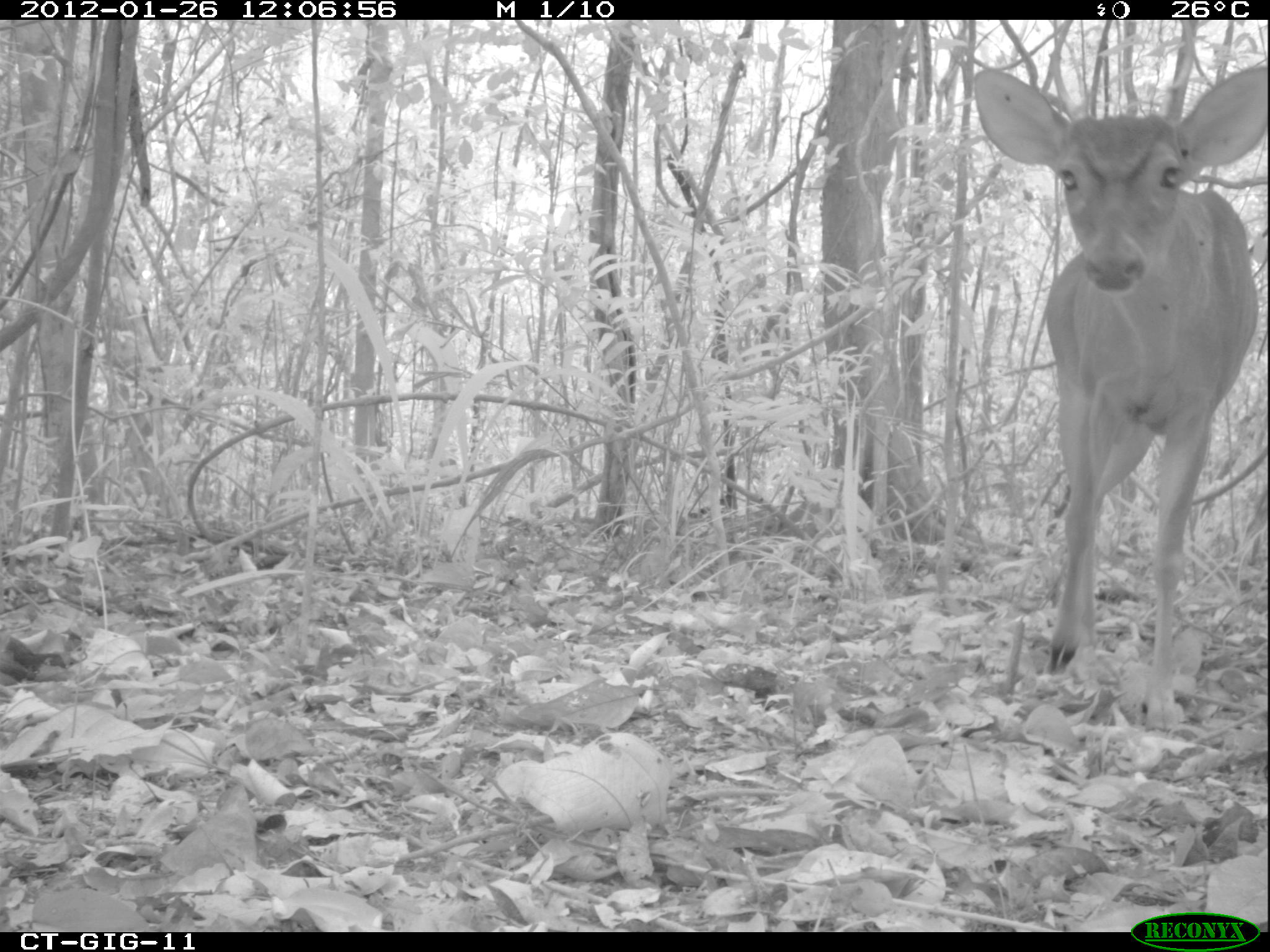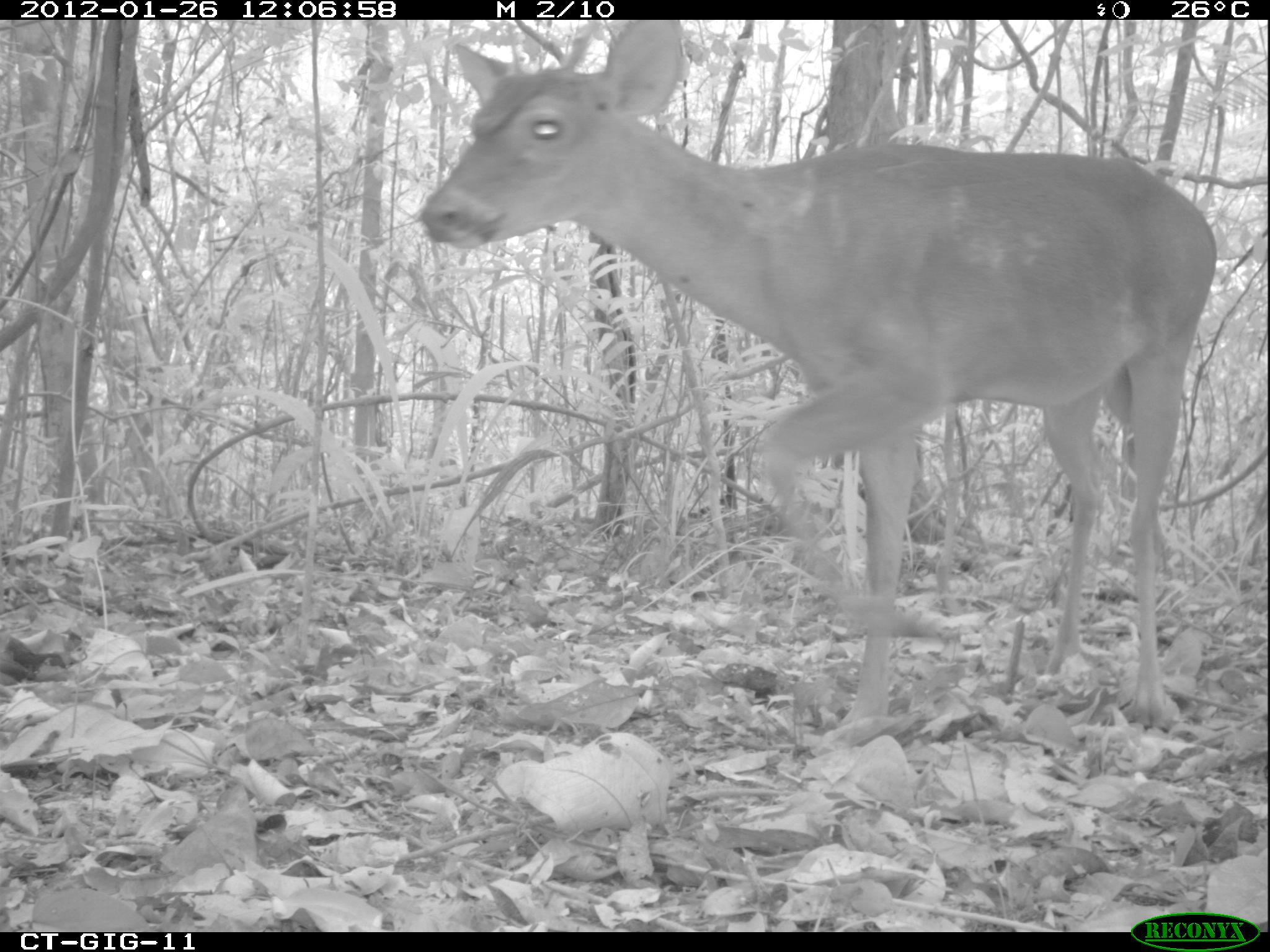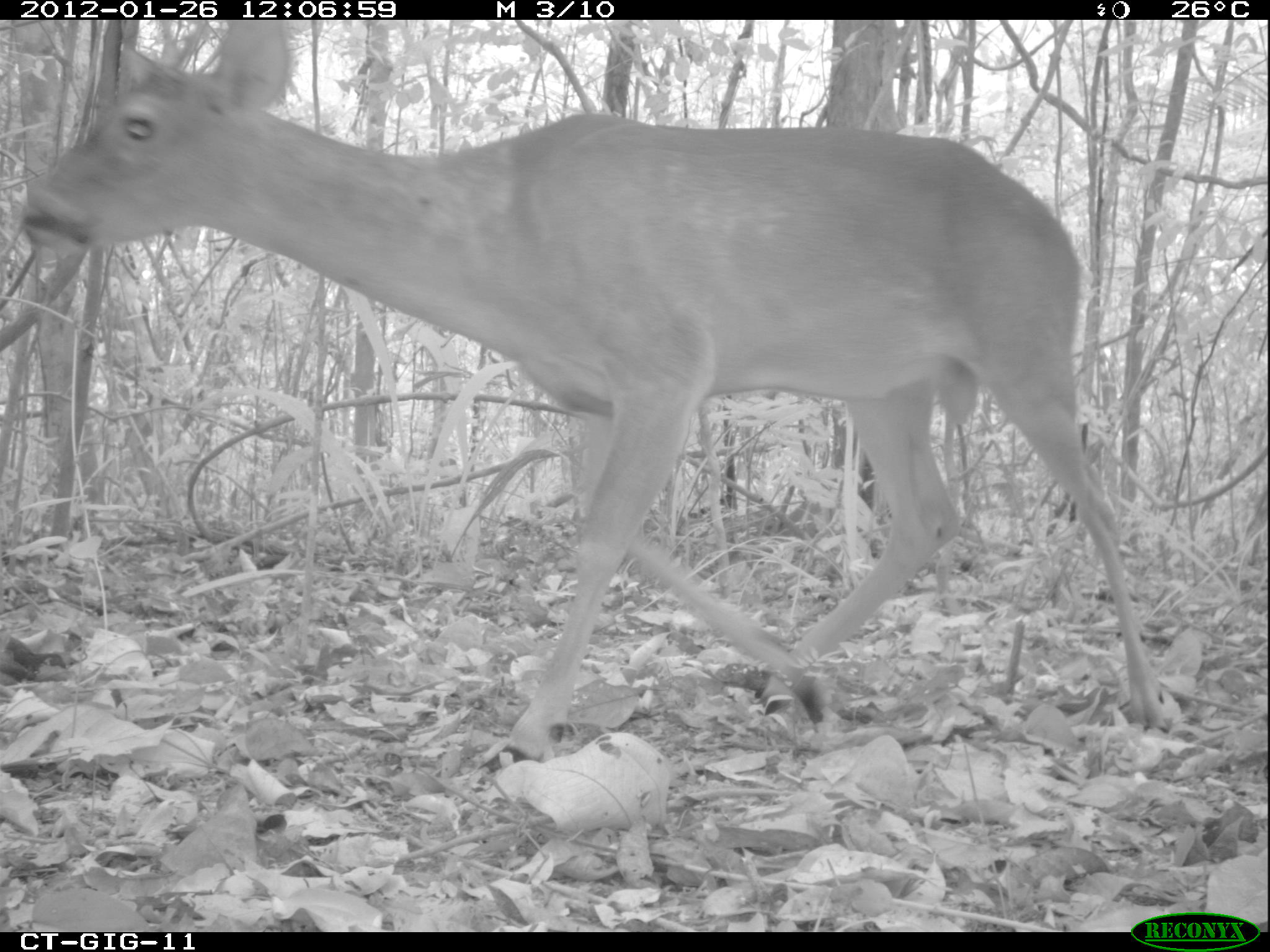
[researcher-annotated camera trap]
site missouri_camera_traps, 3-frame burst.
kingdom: Animalia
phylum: Chordata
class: Mammalia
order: Artiodactyla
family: Cervidae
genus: Odocoileus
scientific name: Odocoileus virginianus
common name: white-tailed deer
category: white tailed deer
White tailed deer (white-tailed deer) (Odocoileus virginianus). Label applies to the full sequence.